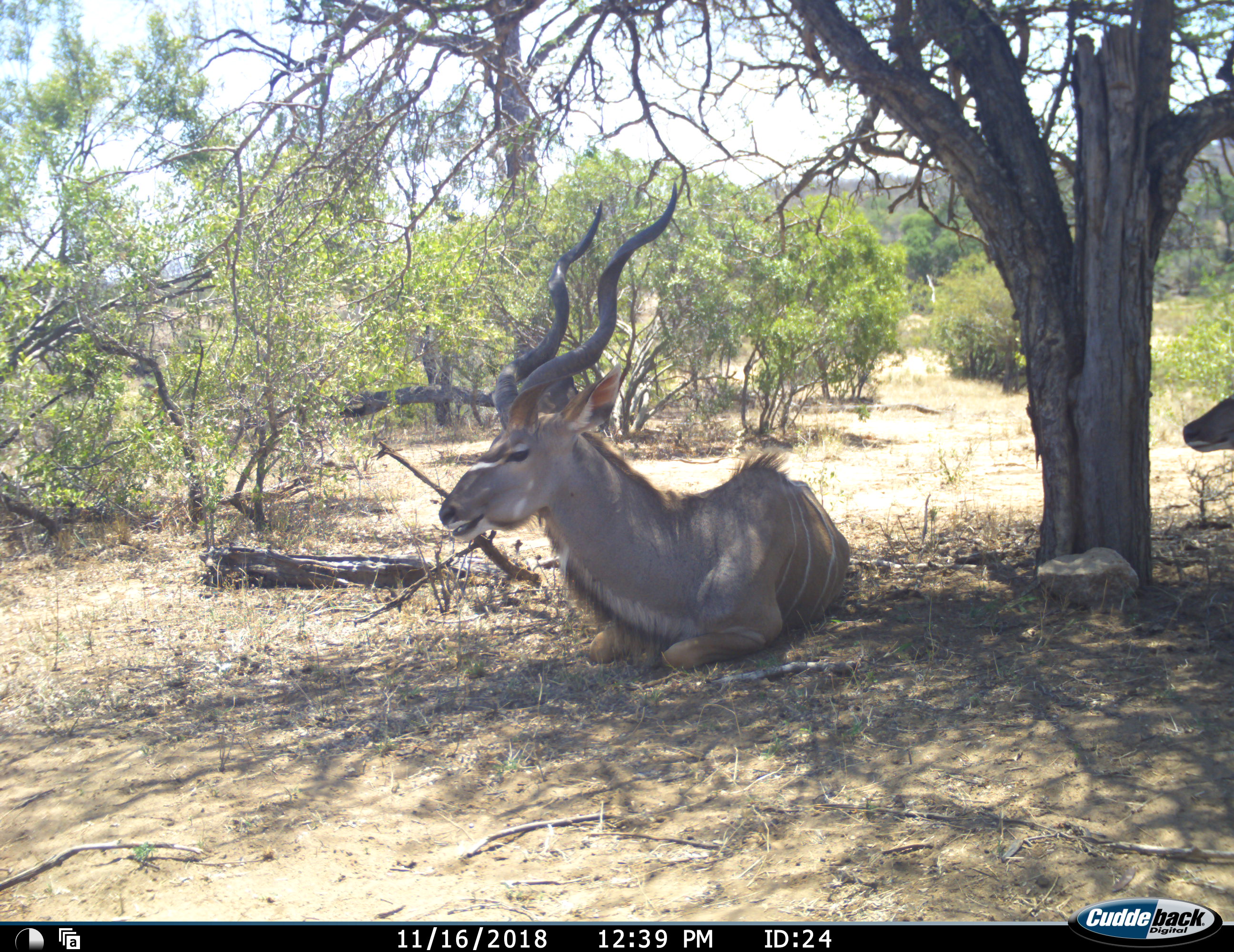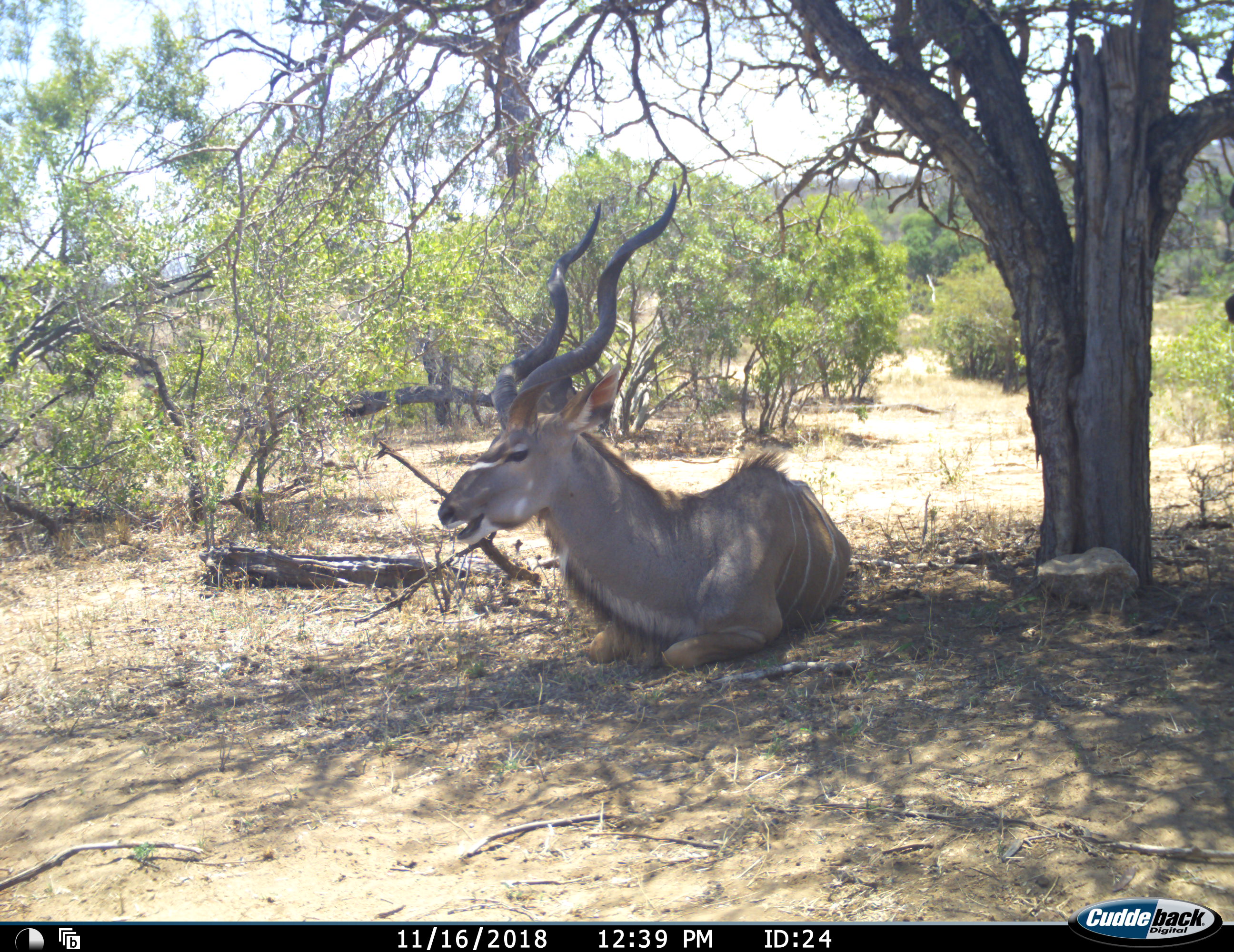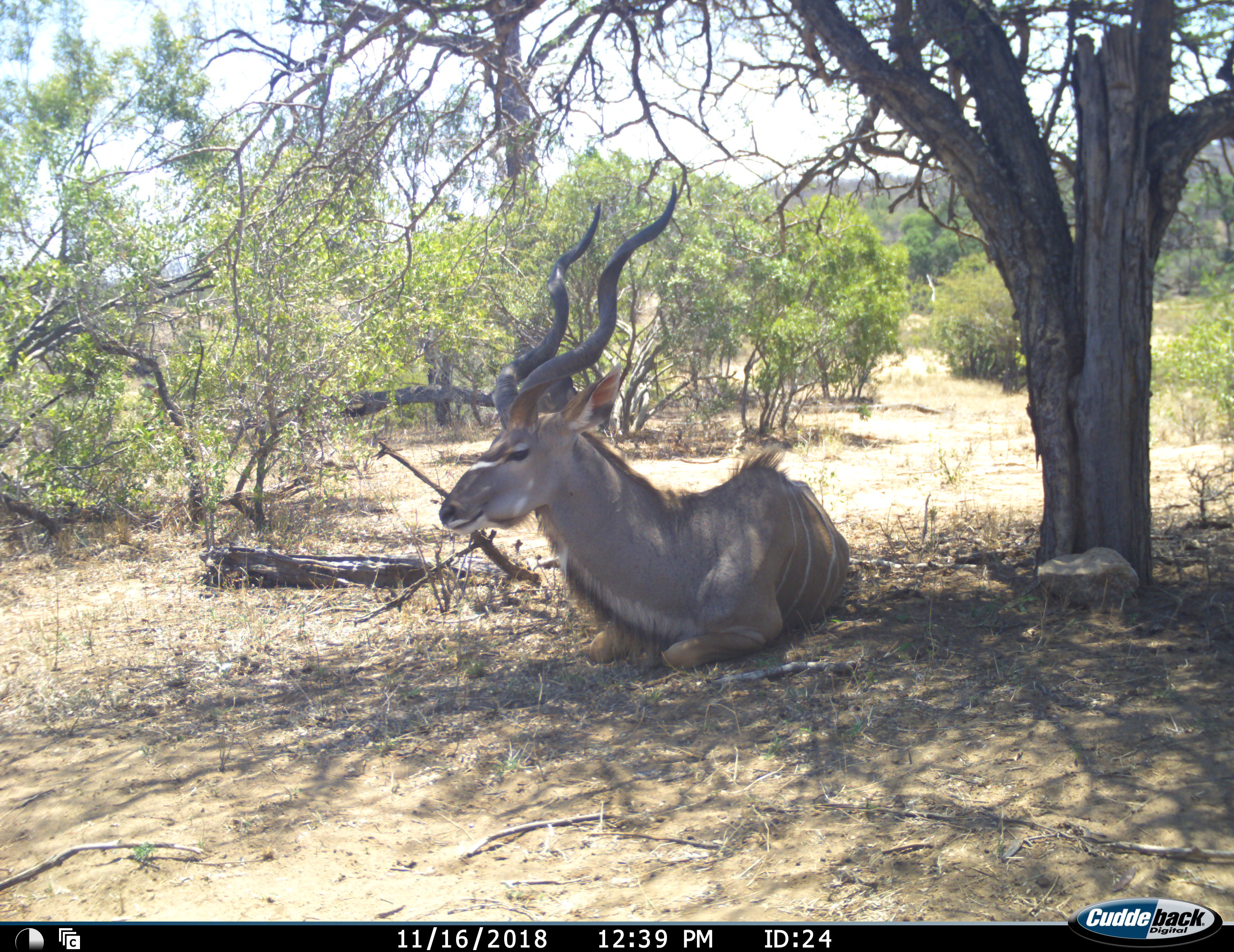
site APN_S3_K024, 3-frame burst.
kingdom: Animalia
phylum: Chordata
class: Mammalia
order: Artiodactyla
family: Bovidae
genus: Tragelaphus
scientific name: Tragelaphus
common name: kudu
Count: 2.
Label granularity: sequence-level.